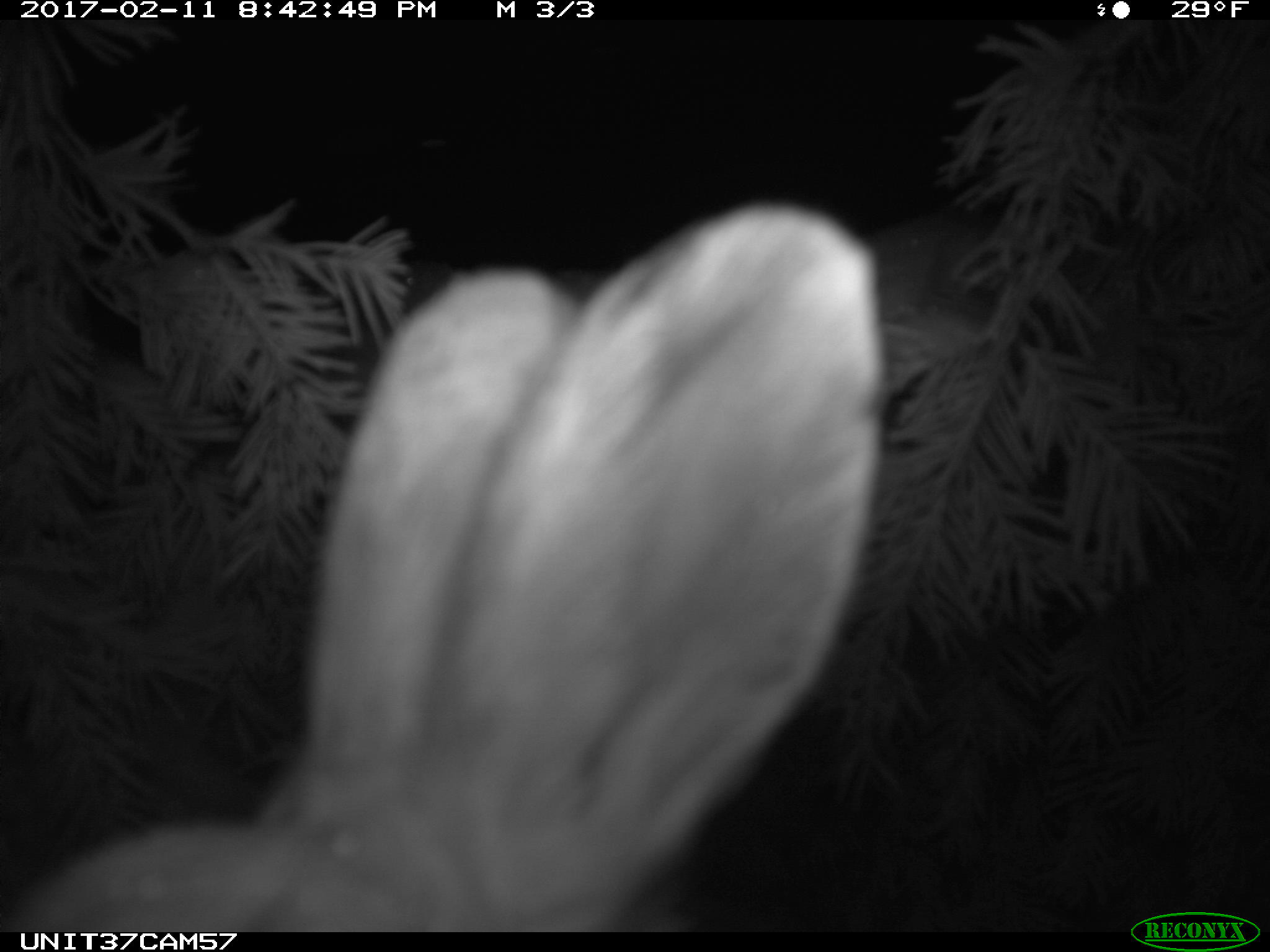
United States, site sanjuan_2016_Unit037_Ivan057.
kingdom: Animalia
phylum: Chordata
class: Mammalia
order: Lagomorpha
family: Leporidae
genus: Lepus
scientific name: Lepus americanus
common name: snowshoe hare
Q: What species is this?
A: Lepus americanus (snowshoe hare).